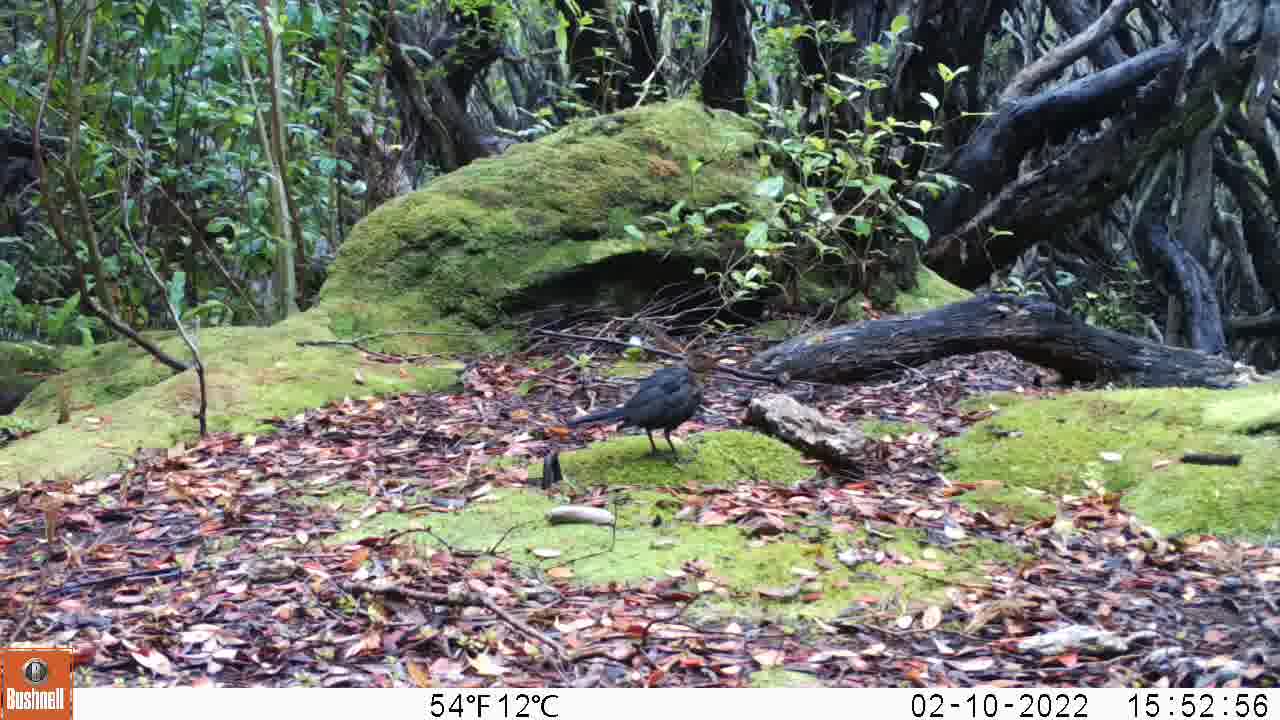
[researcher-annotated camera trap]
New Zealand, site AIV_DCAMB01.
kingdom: Animalia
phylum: Chordata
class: Aves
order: Passeriformes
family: Turdidae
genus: Turdus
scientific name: Turdus merula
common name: eurasian blackbird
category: blackbird